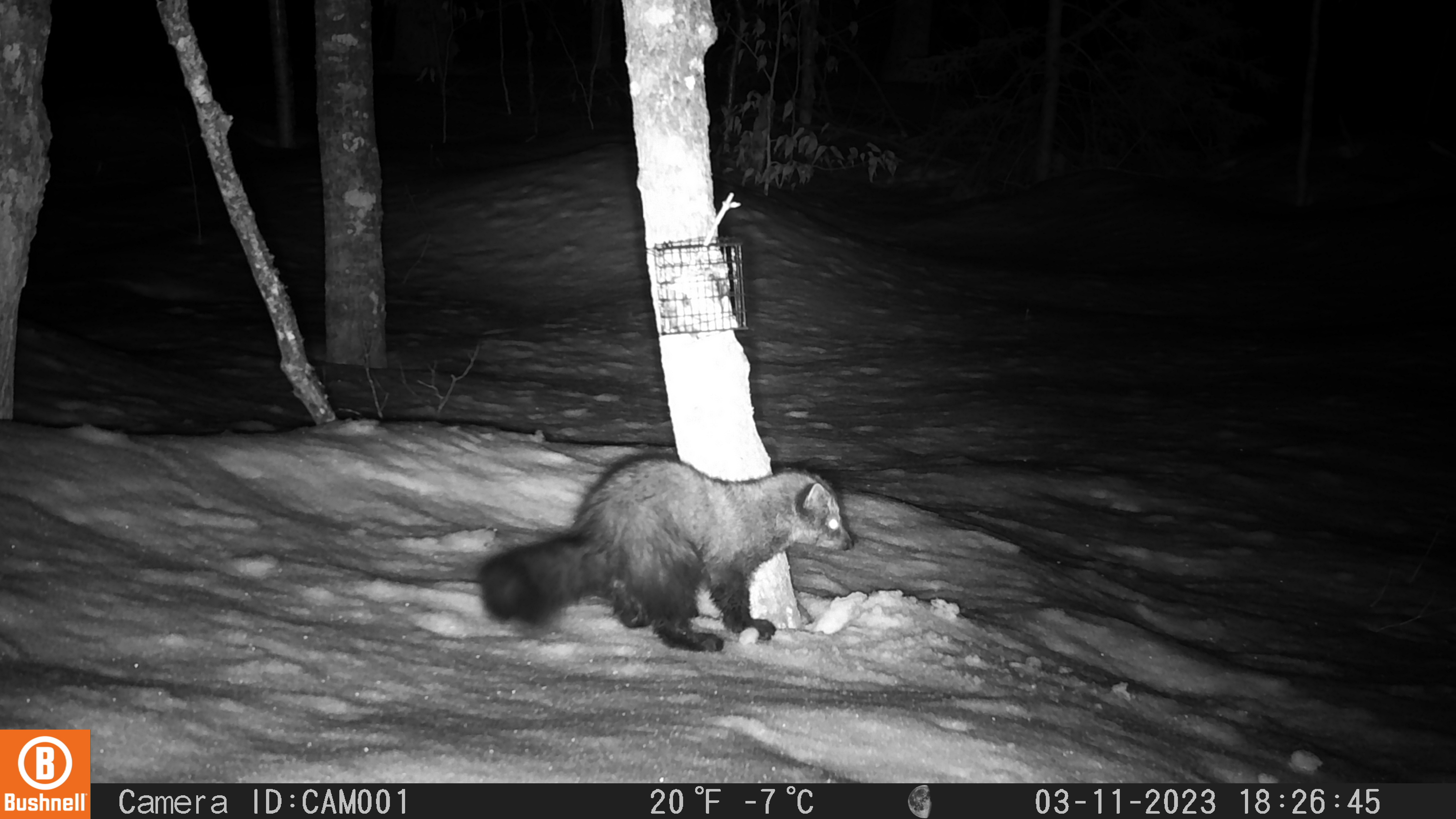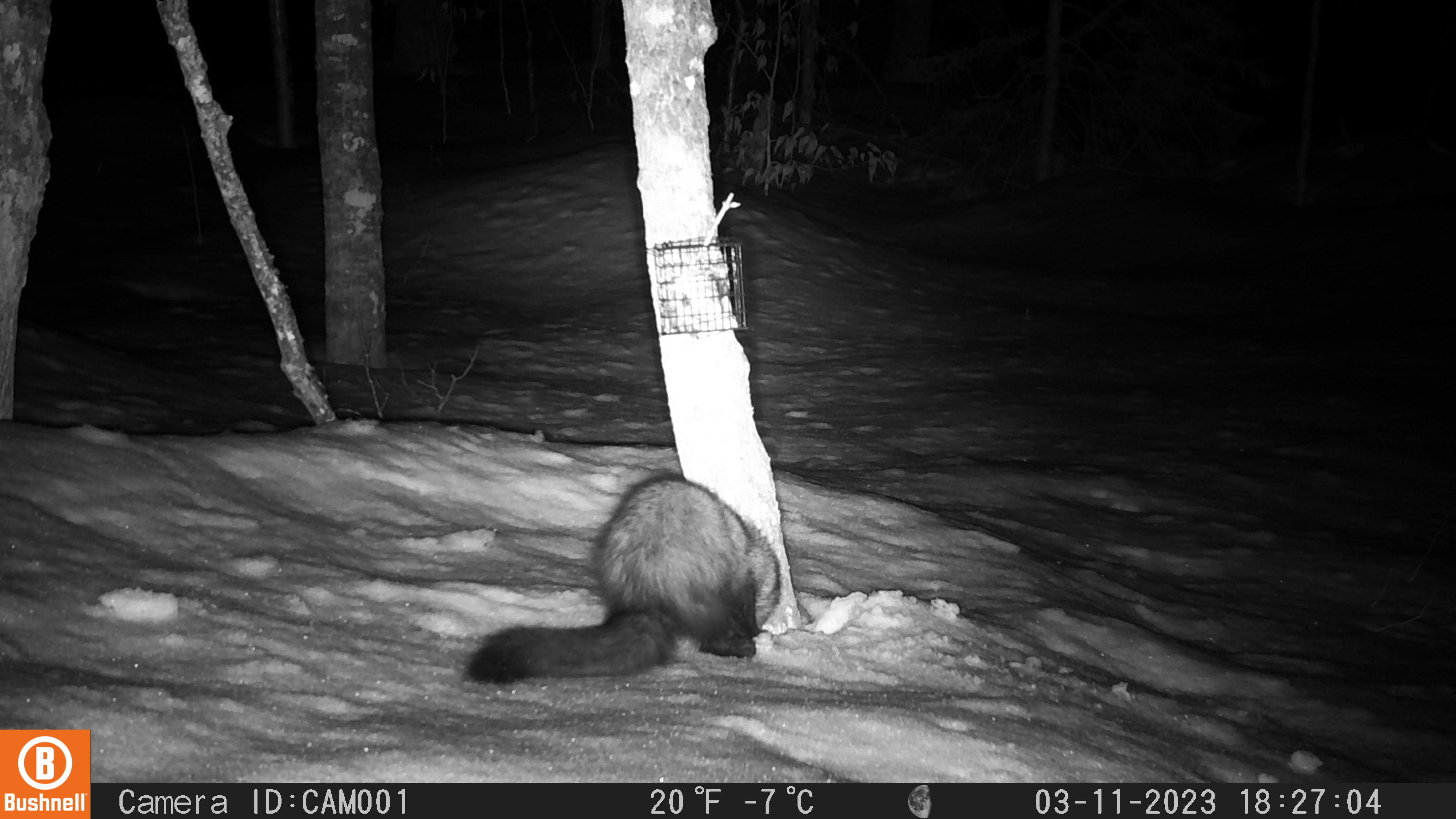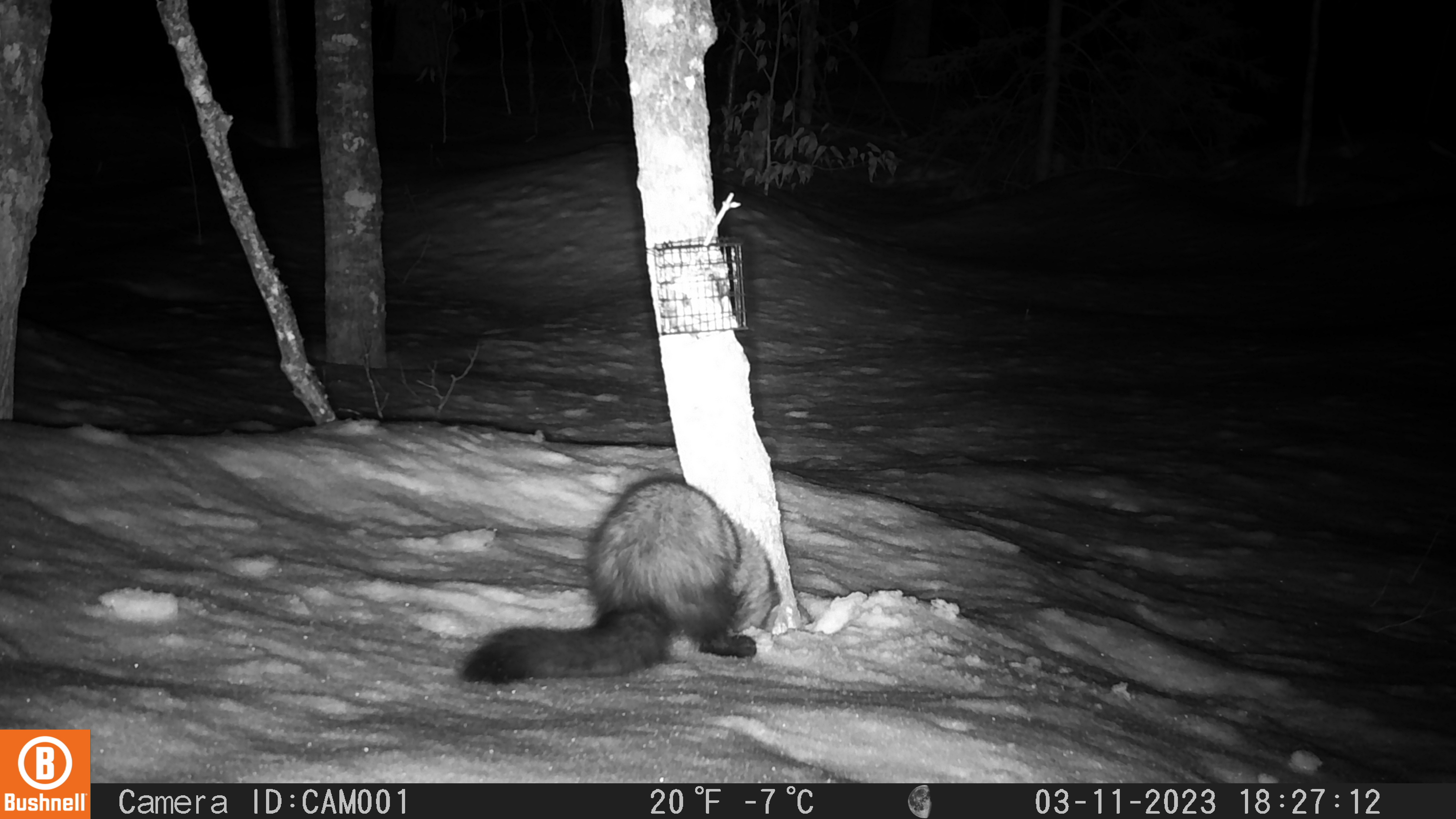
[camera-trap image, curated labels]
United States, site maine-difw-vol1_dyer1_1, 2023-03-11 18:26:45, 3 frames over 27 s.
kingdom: Animalia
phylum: Chordata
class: Mammalia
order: Carnivora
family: Mustelidae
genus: Pekania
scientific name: Pekania pennanti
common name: fisher